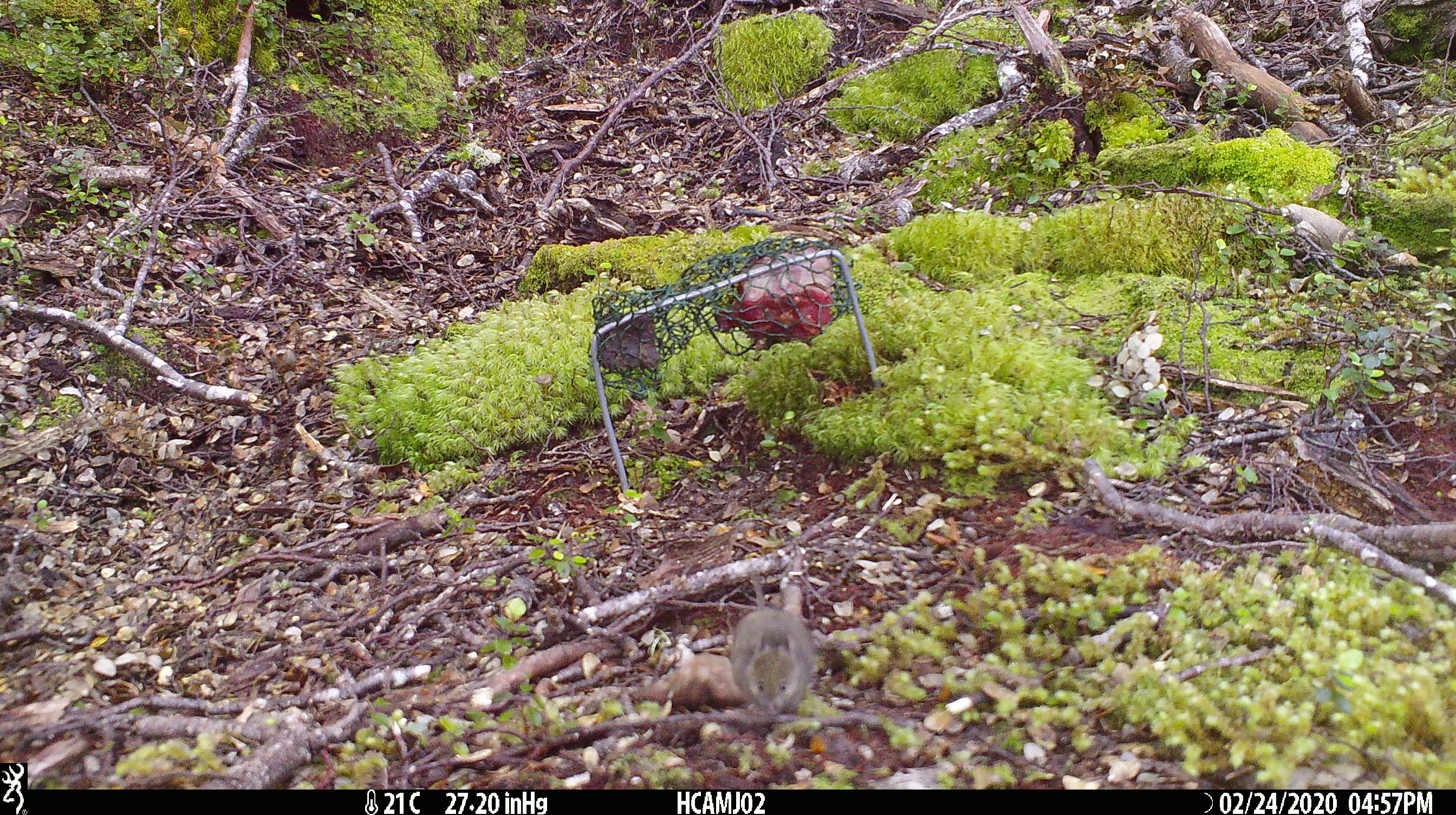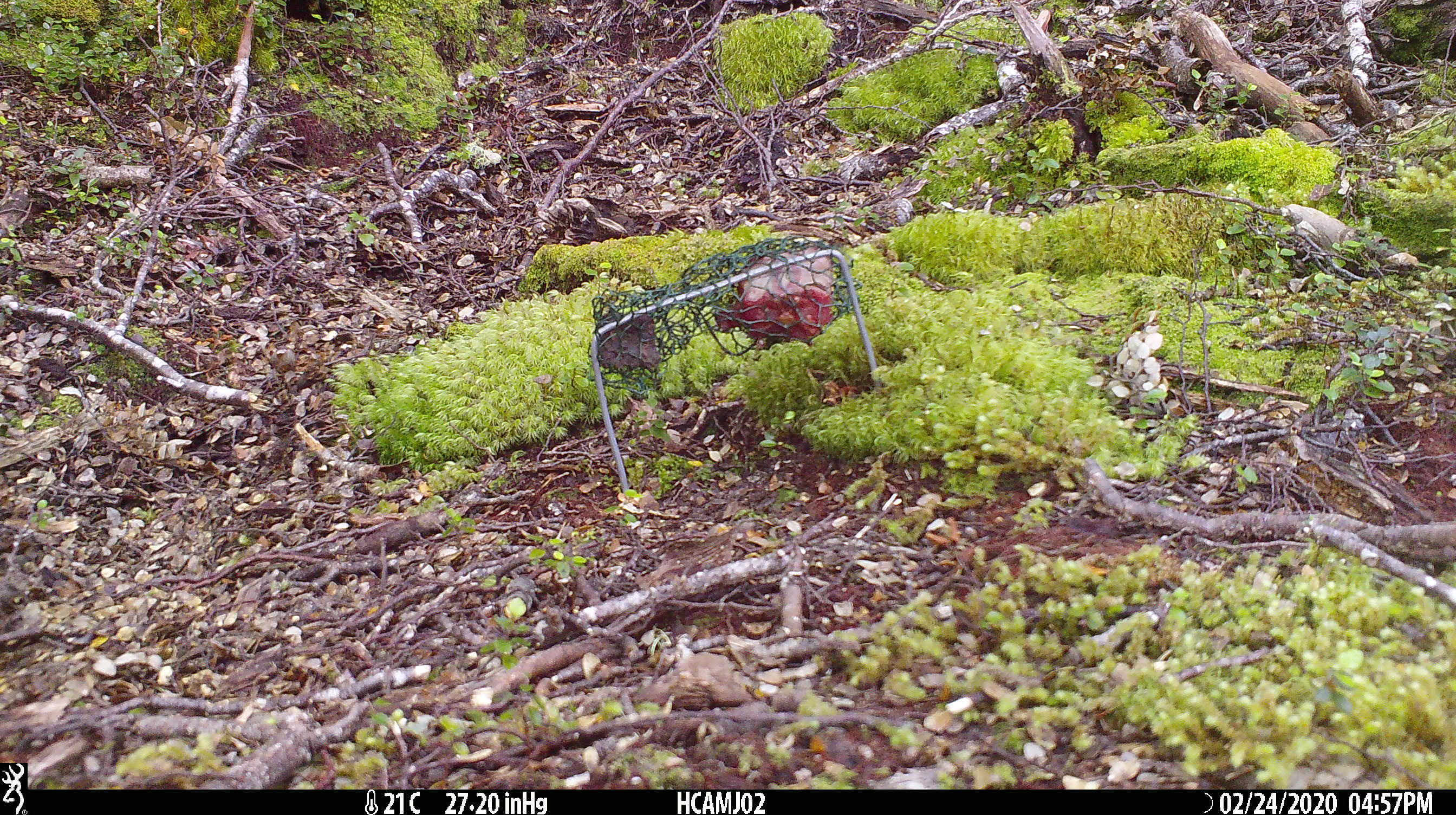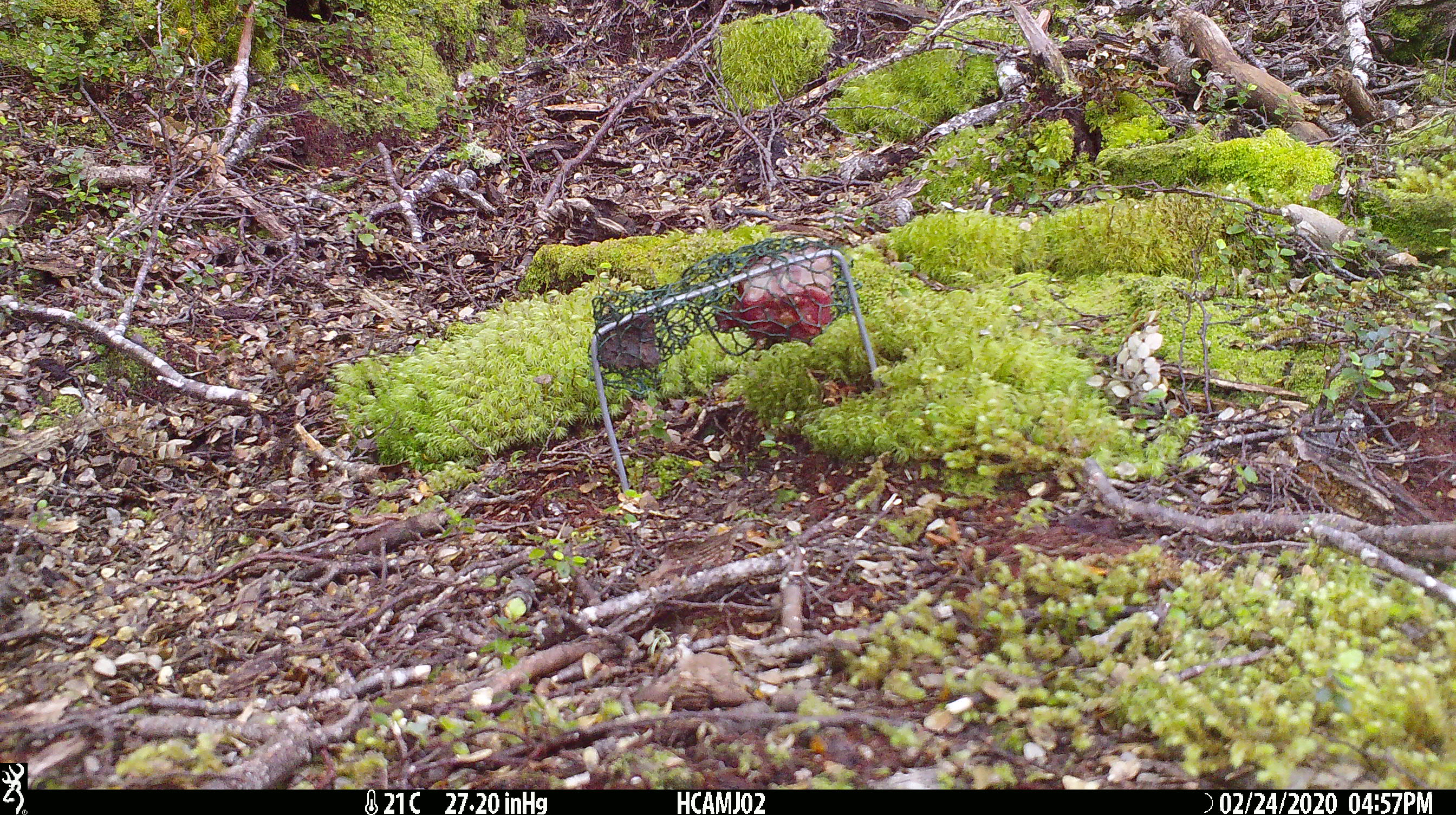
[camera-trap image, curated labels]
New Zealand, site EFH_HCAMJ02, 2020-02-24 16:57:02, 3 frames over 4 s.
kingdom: Animalia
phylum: Chordata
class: Mammalia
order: Rodentia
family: Muridae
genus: Mus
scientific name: Mus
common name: mouse